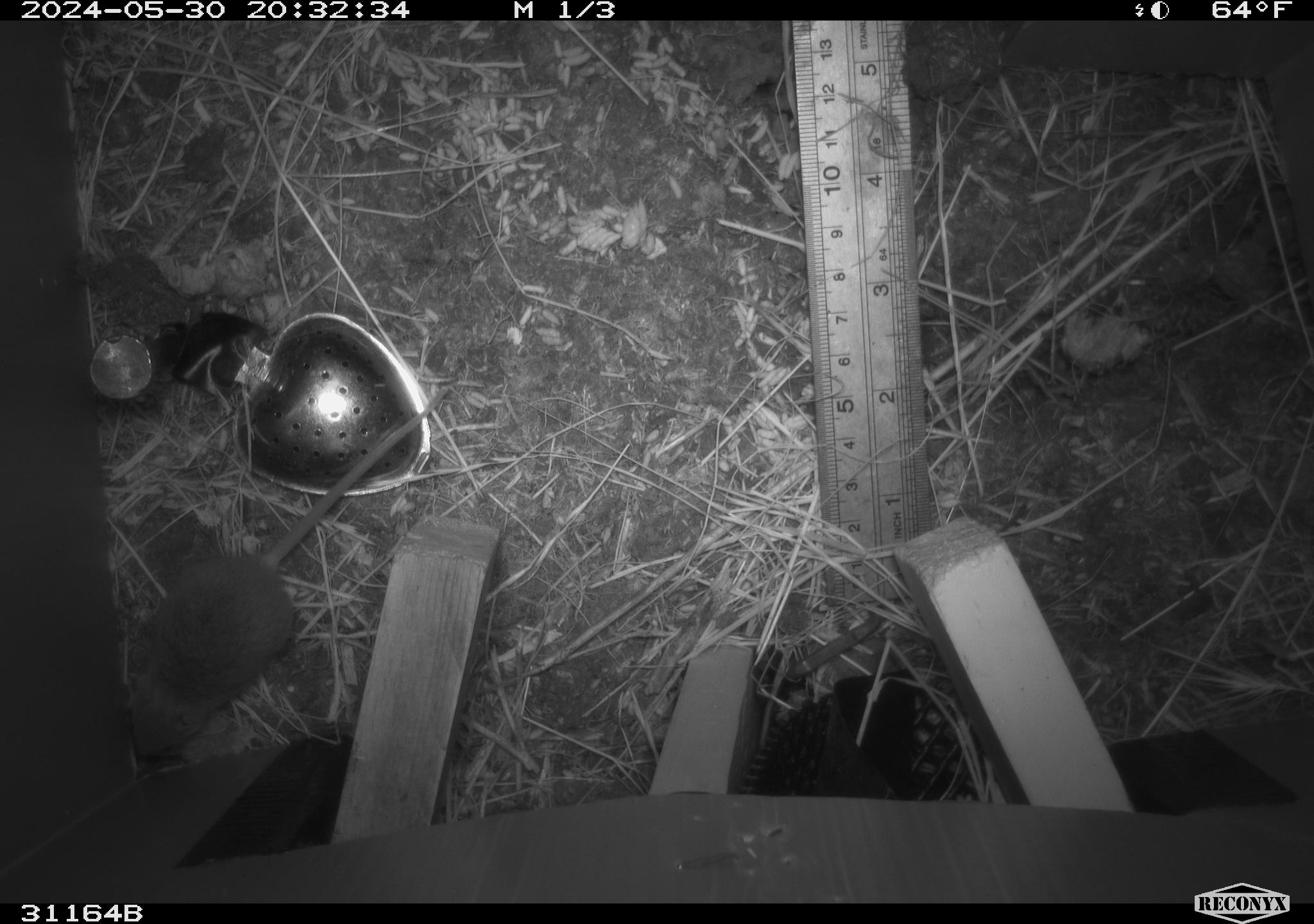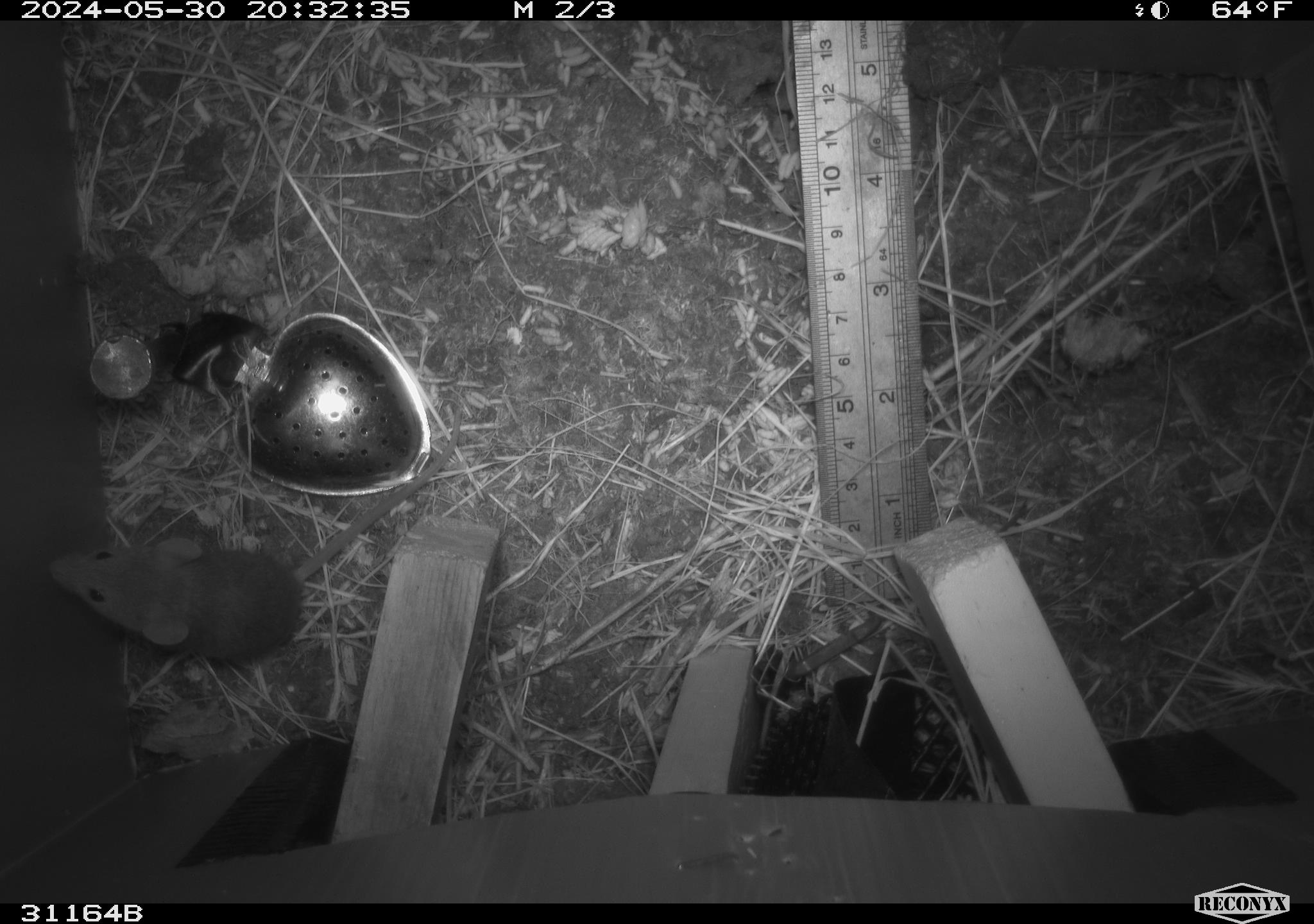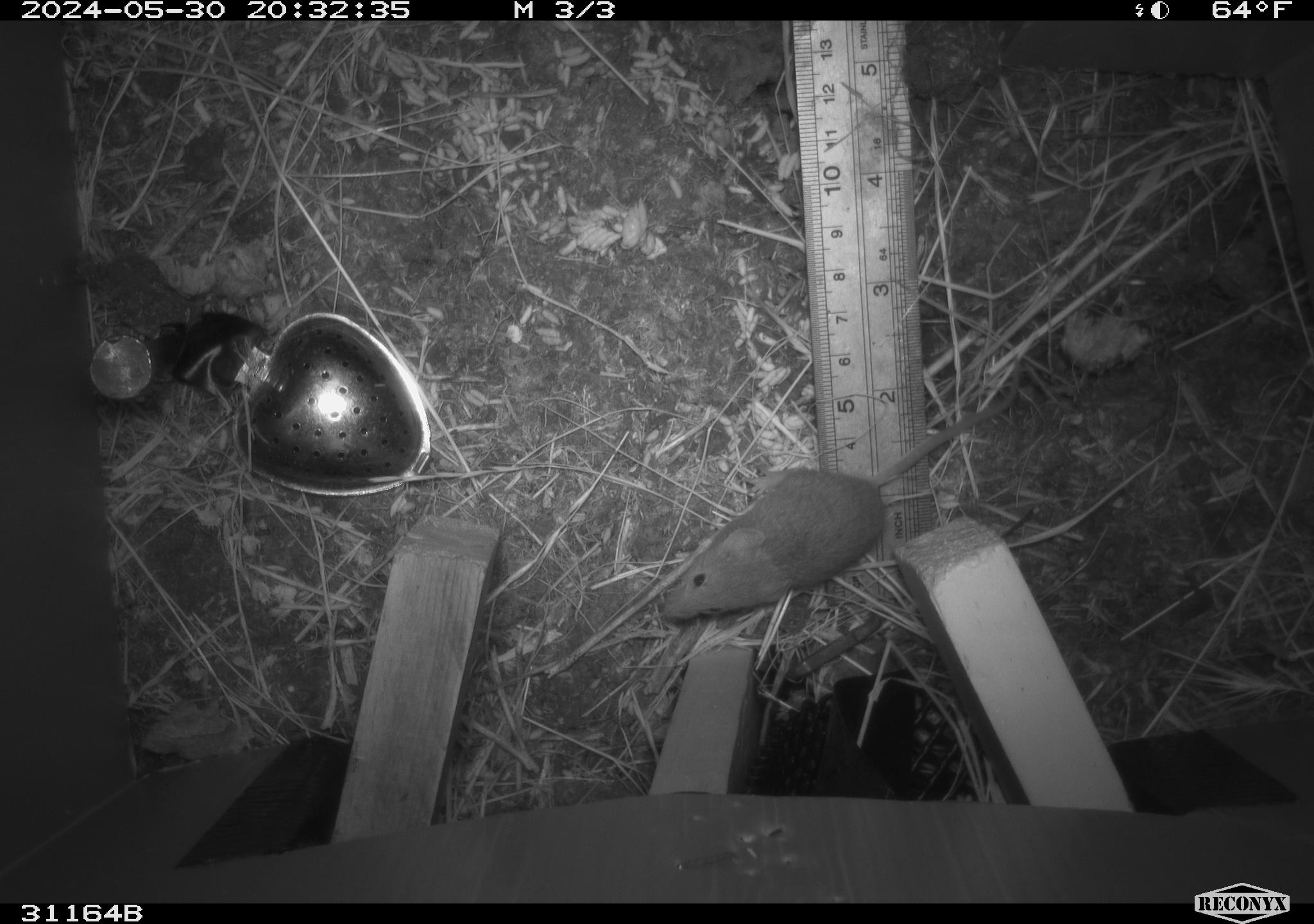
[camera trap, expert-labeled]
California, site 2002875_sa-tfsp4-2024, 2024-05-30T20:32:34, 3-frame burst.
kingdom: Animalia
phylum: Chordata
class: Mammalia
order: Rodentia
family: Muridae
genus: Mus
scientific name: Mus musculus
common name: house mouse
House mouse (Mus musculus).